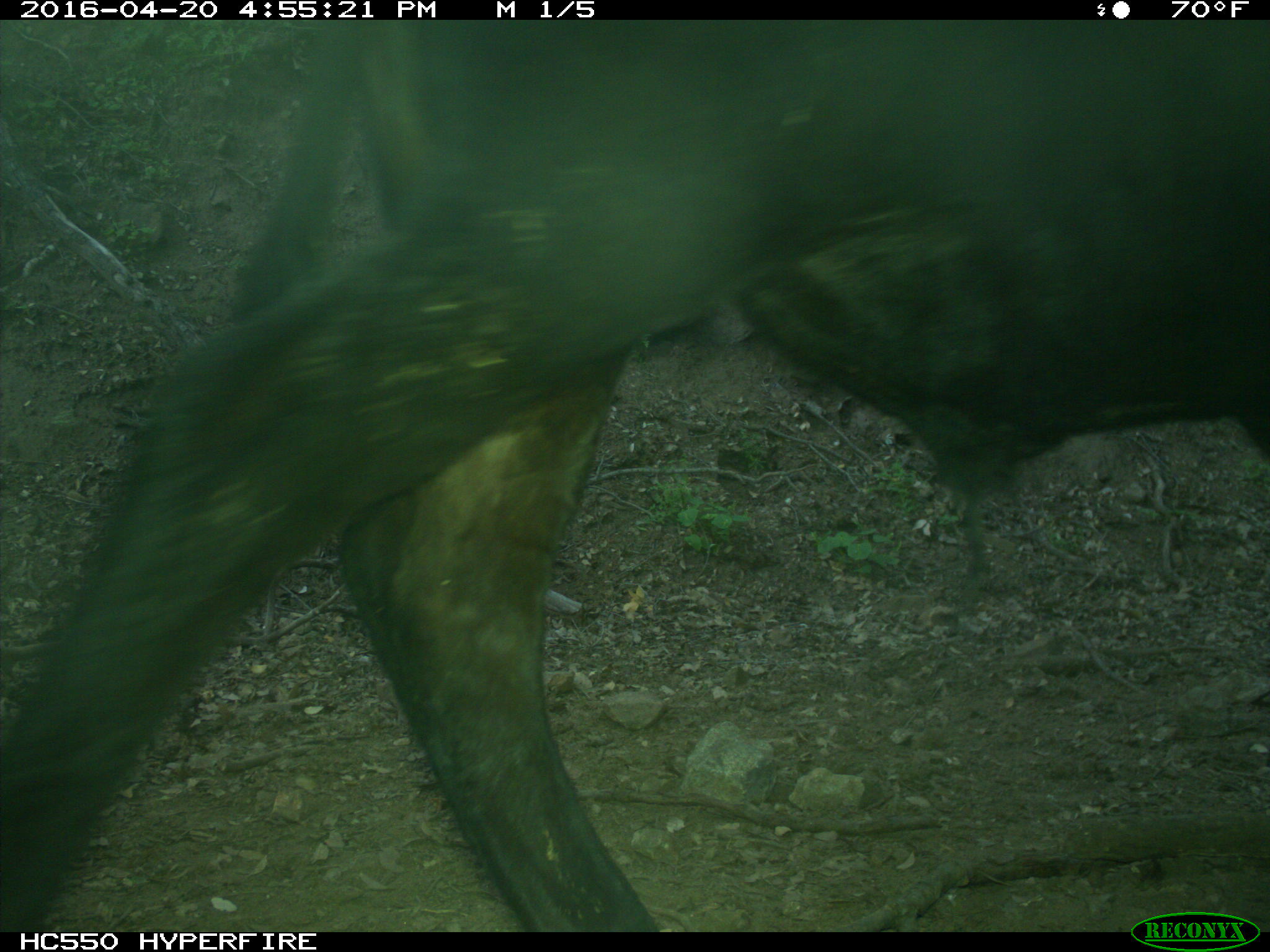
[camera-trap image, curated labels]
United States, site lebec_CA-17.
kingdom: Animalia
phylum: Chordata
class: Mammalia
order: Artiodactyla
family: Bovidae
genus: Bos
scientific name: Bos taurus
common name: domestic cow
Bos taurus (domestic cow).